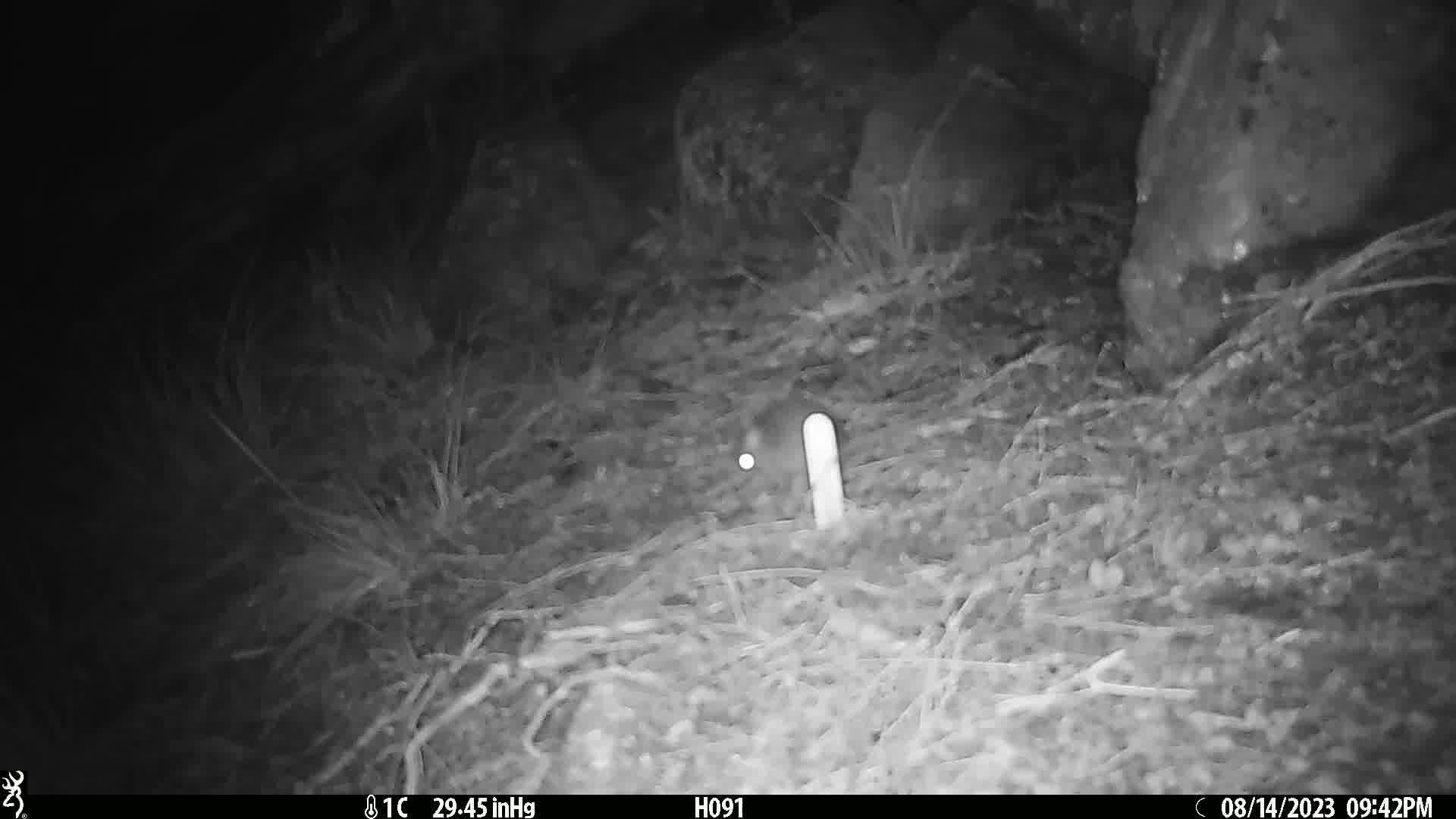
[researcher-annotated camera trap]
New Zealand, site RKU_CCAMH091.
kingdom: Animalia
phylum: Chordata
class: Mammalia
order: Rodentia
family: Muridae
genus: Rattus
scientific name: Rattus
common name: rat